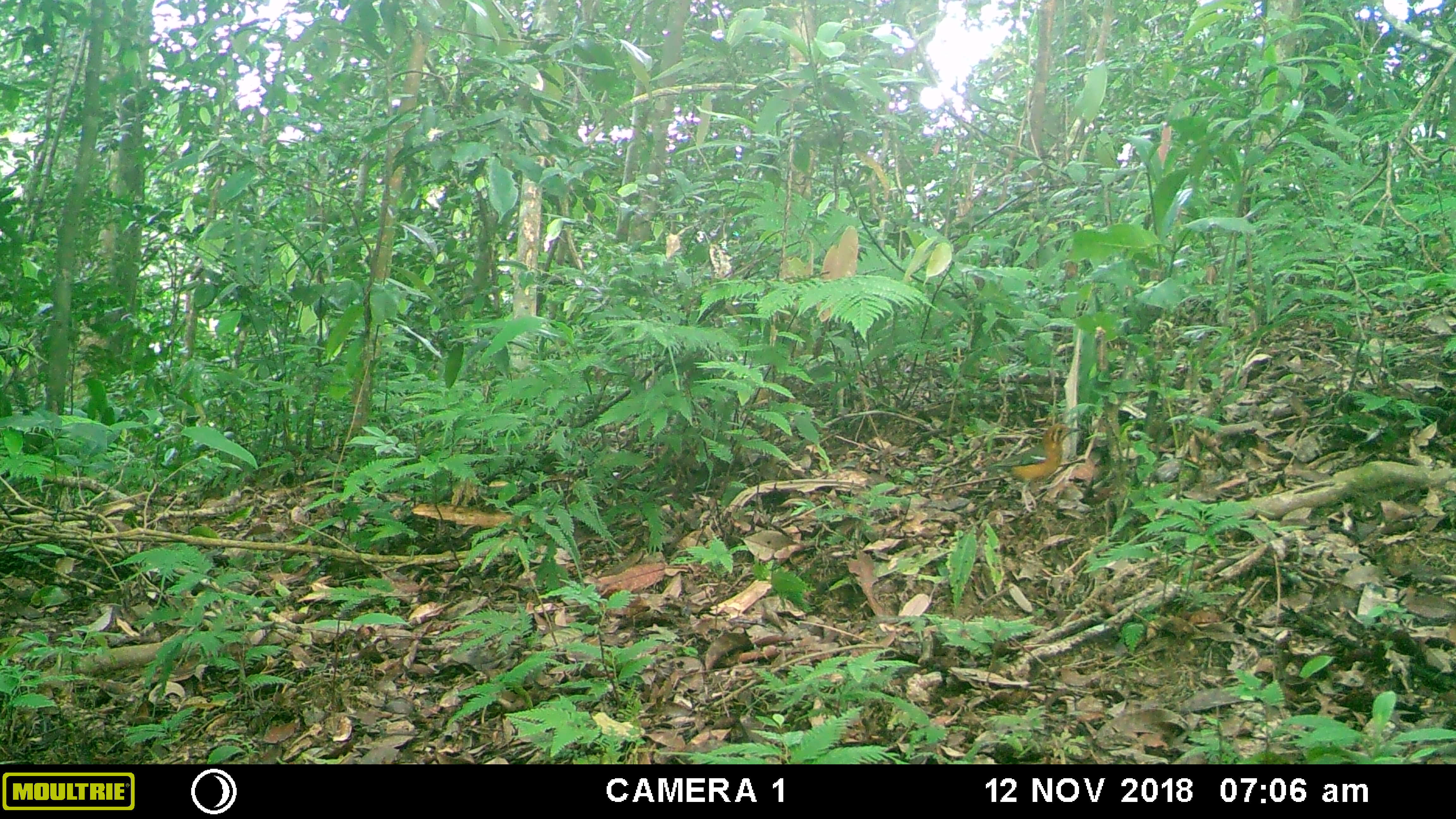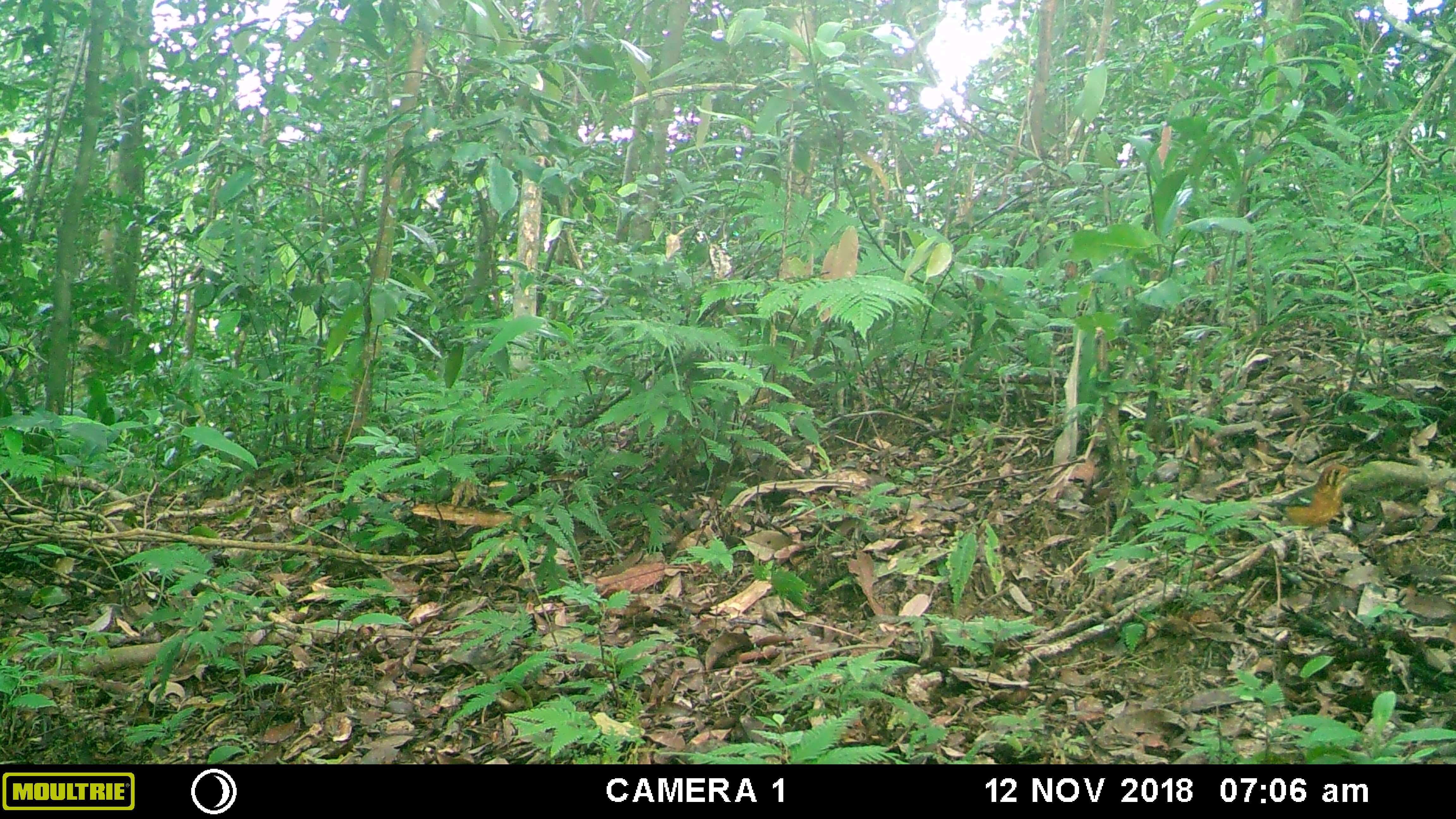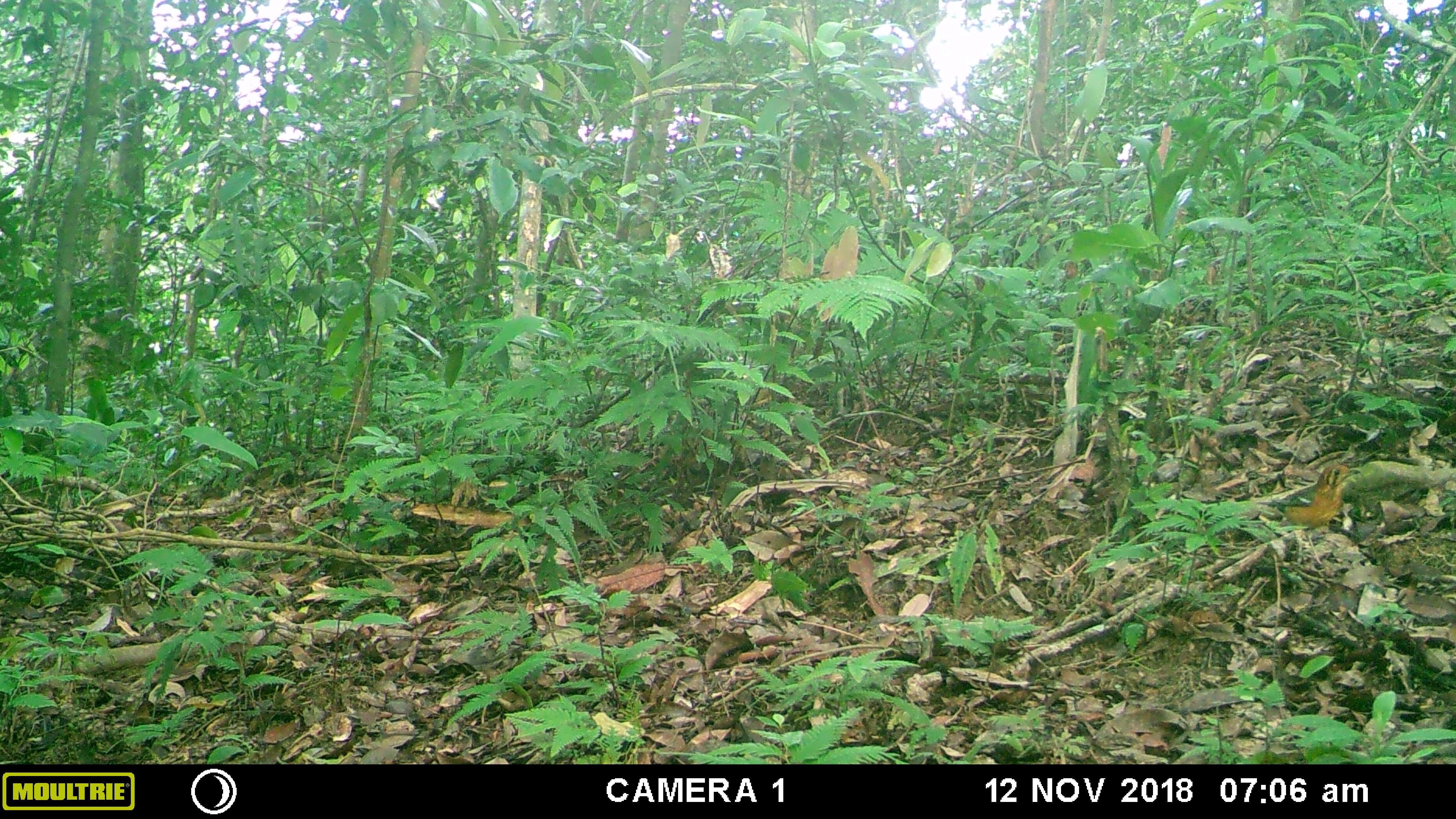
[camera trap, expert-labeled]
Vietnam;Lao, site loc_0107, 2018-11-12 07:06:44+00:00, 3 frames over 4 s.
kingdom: Animalia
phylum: Chordata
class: Aves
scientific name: Aves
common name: bird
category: unidentified bird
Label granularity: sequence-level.